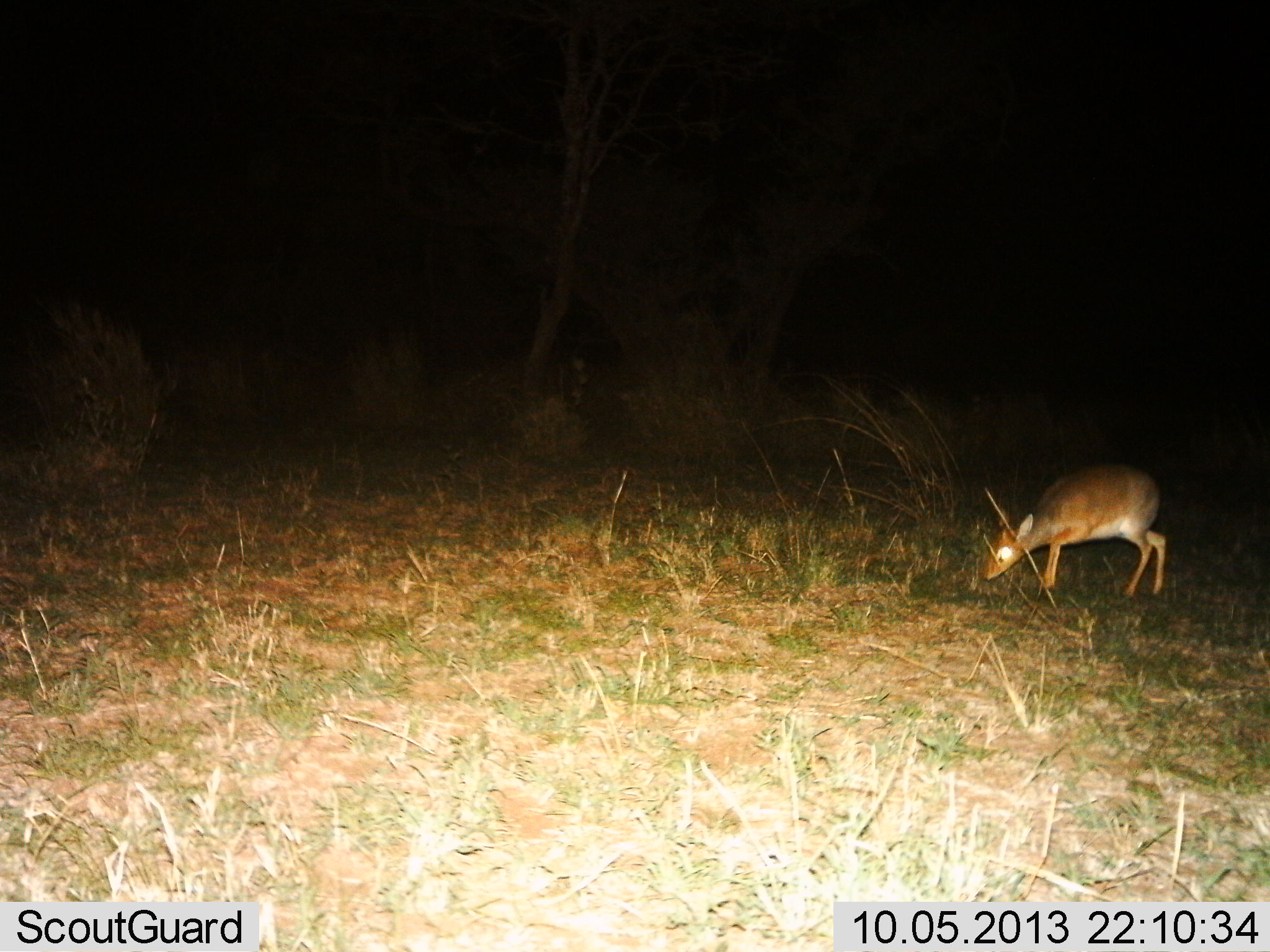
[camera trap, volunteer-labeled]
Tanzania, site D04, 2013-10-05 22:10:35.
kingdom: Animalia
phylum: Chordata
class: Mammalia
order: Artiodactyla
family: Bovidae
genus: Madoqua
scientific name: Madoqua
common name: dikdik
Dikdik (Madoqua), count 1. Behavior (volunteer vote fractions): standing 23%, resting 0%, moving 18%, interacting 0%. Young present (vote fraction): 0%. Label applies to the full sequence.